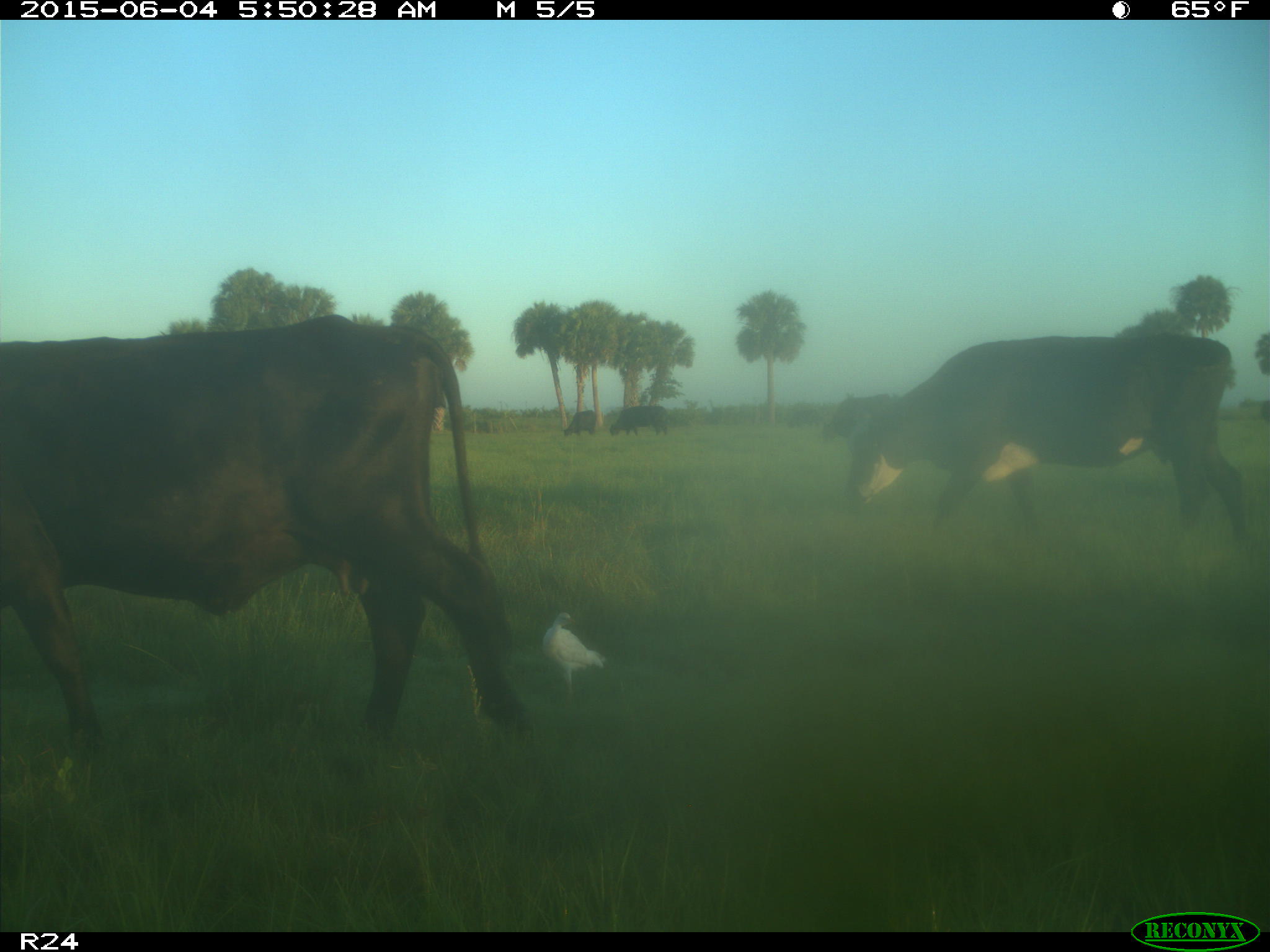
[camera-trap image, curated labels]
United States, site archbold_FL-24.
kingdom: Animalia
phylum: Chordata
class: Mammalia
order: Artiodactyla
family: Bovidae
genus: Bos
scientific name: Bos taurus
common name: domestic cow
Bos taurus (domestic cow).